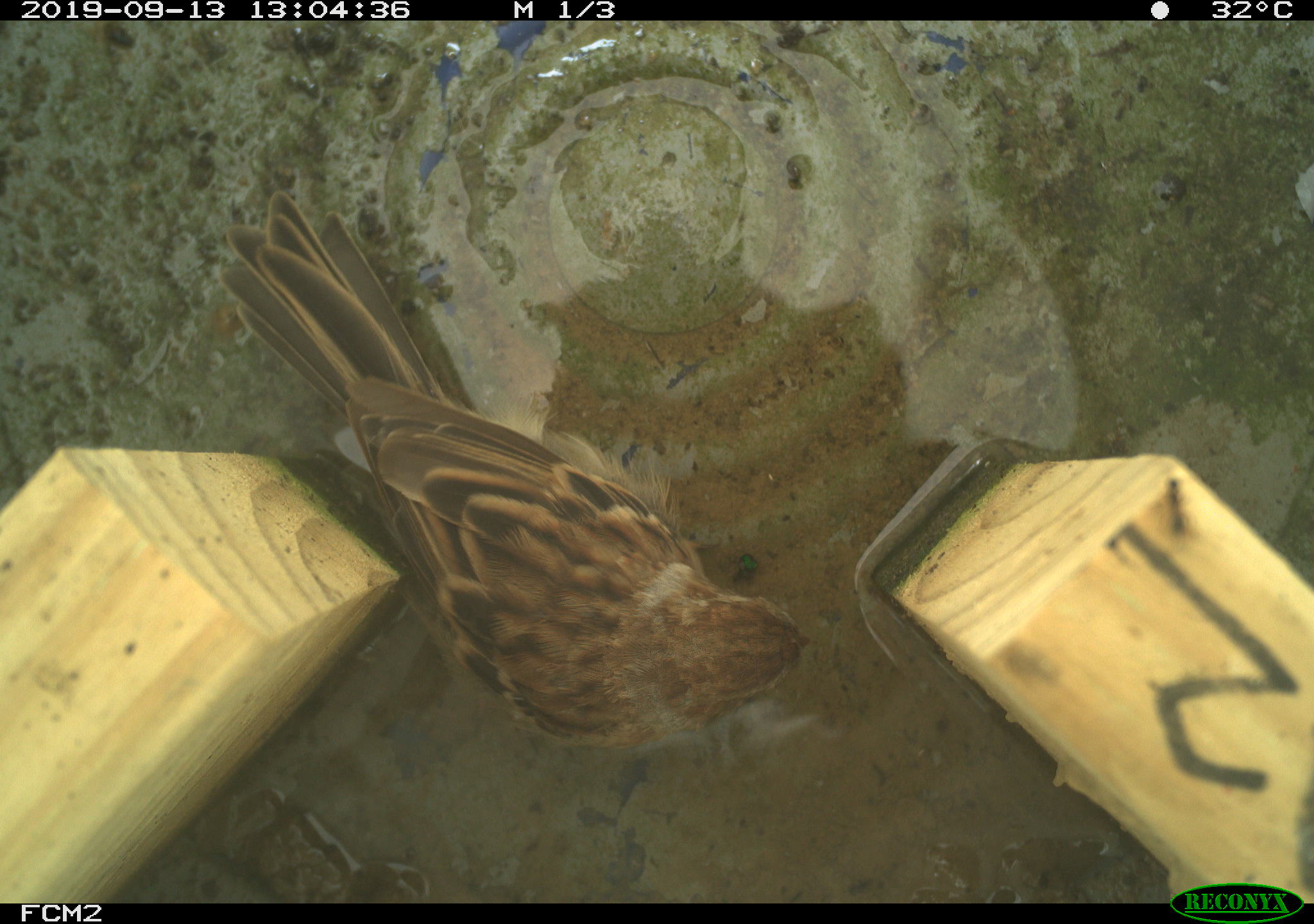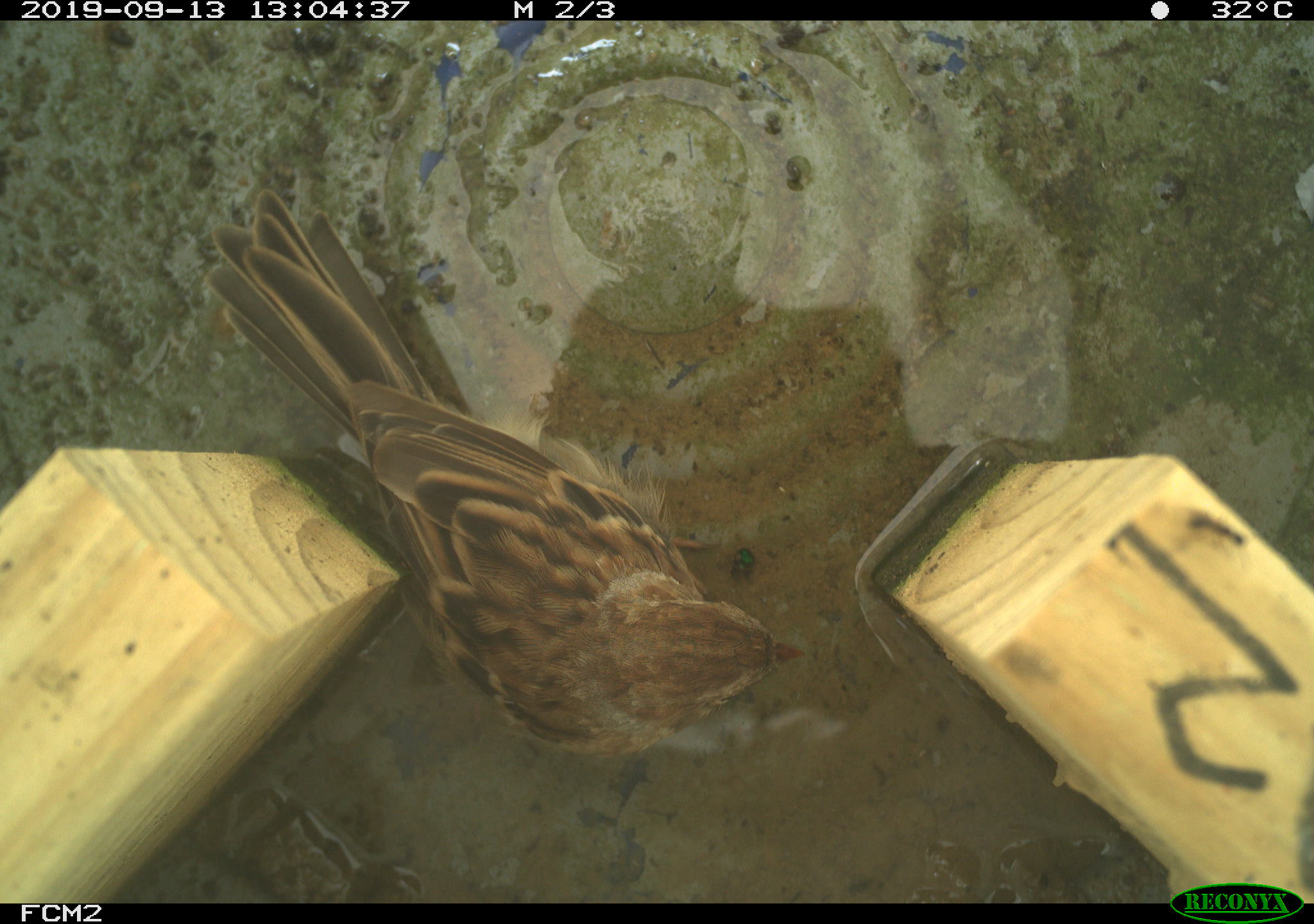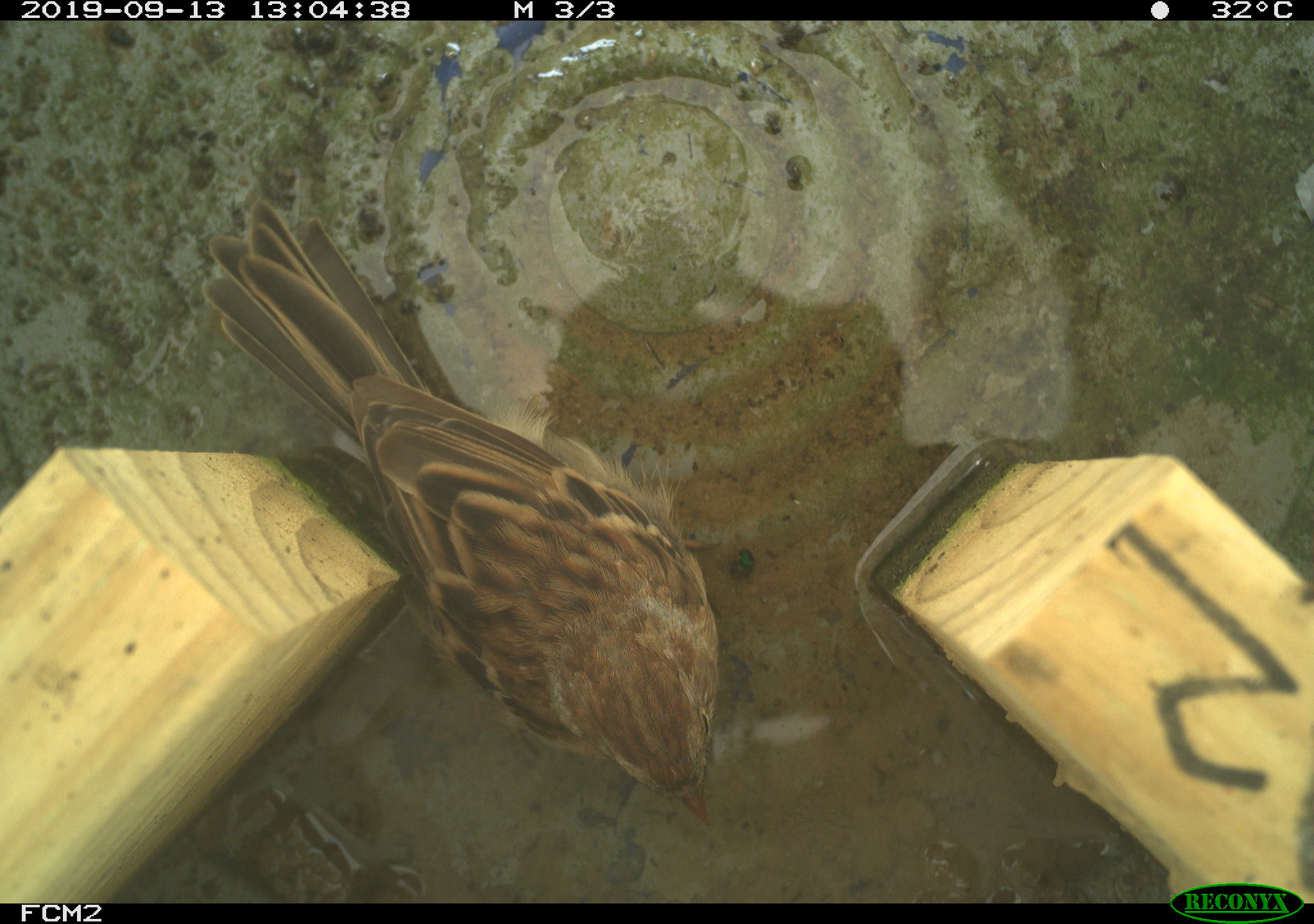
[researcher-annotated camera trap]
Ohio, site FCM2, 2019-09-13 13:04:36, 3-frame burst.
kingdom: Animalia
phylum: Chordata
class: Aves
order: Passeriformes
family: Passerellidae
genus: Melospiza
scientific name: Melospiza melodia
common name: song sparrow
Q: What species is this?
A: Song sparrow (Melospiza melodia).